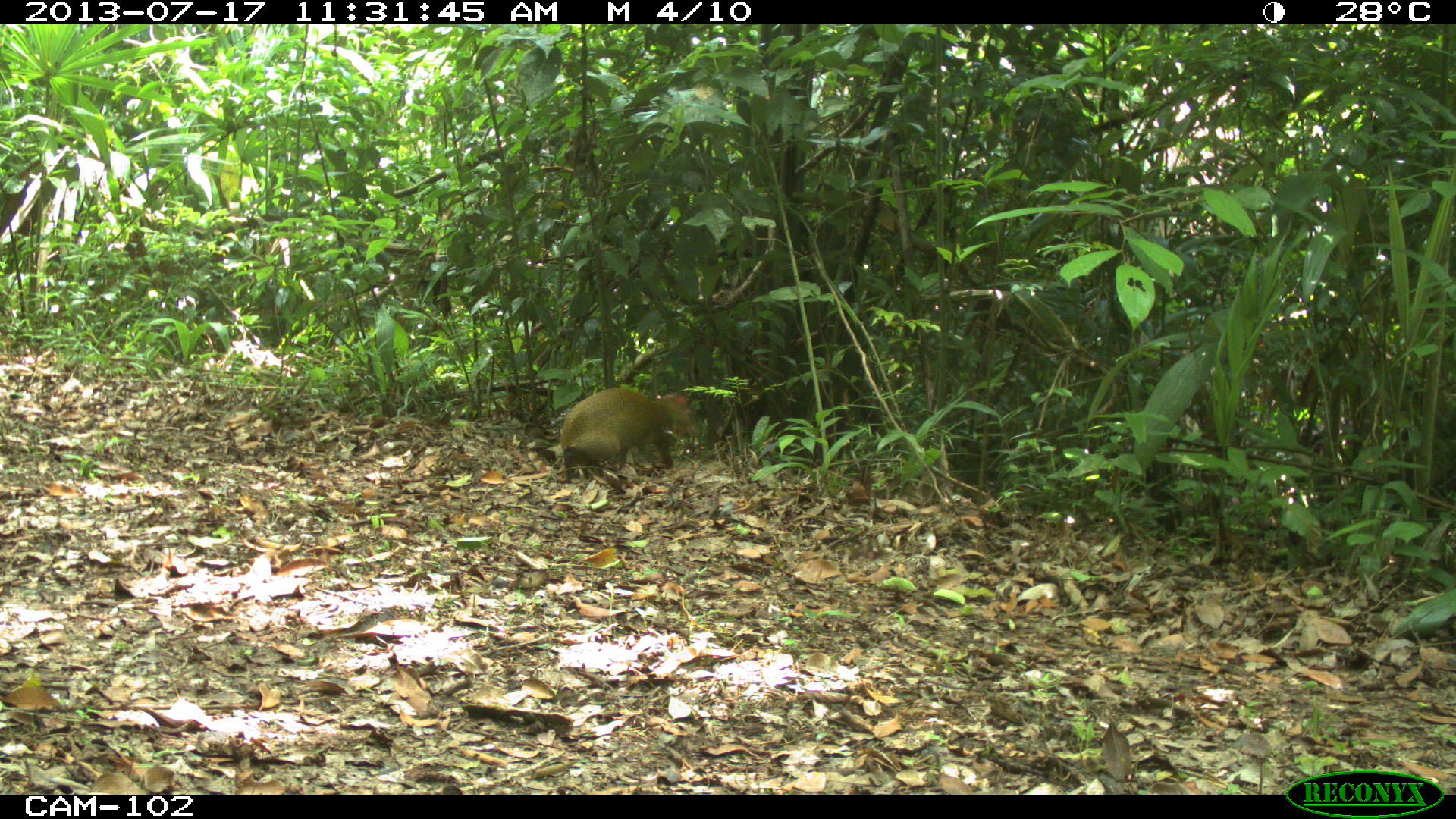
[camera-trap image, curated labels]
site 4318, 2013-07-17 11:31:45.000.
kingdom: Animalia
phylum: Chordata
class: Mammalia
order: Rodentia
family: Dasyproctidae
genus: Dasyprocta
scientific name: Dasyprocta punctata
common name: central american agouti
Dasyprocta punctata (central american agouti), count 1.